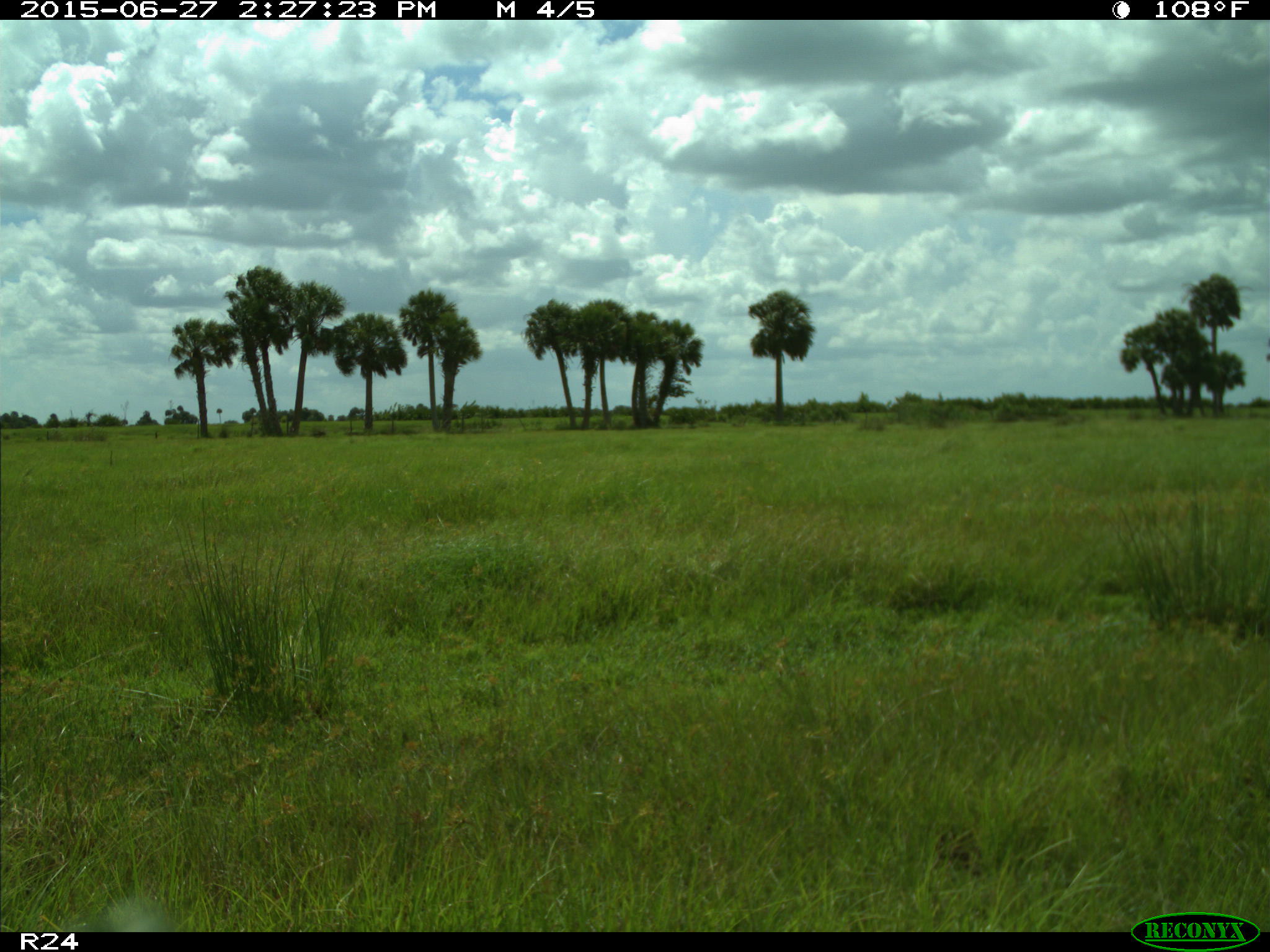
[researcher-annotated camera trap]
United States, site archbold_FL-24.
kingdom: Animalia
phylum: Chordata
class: Mammalia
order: Artiodactyla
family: Bovidae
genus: Bos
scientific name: Bos taurus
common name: domestic cow